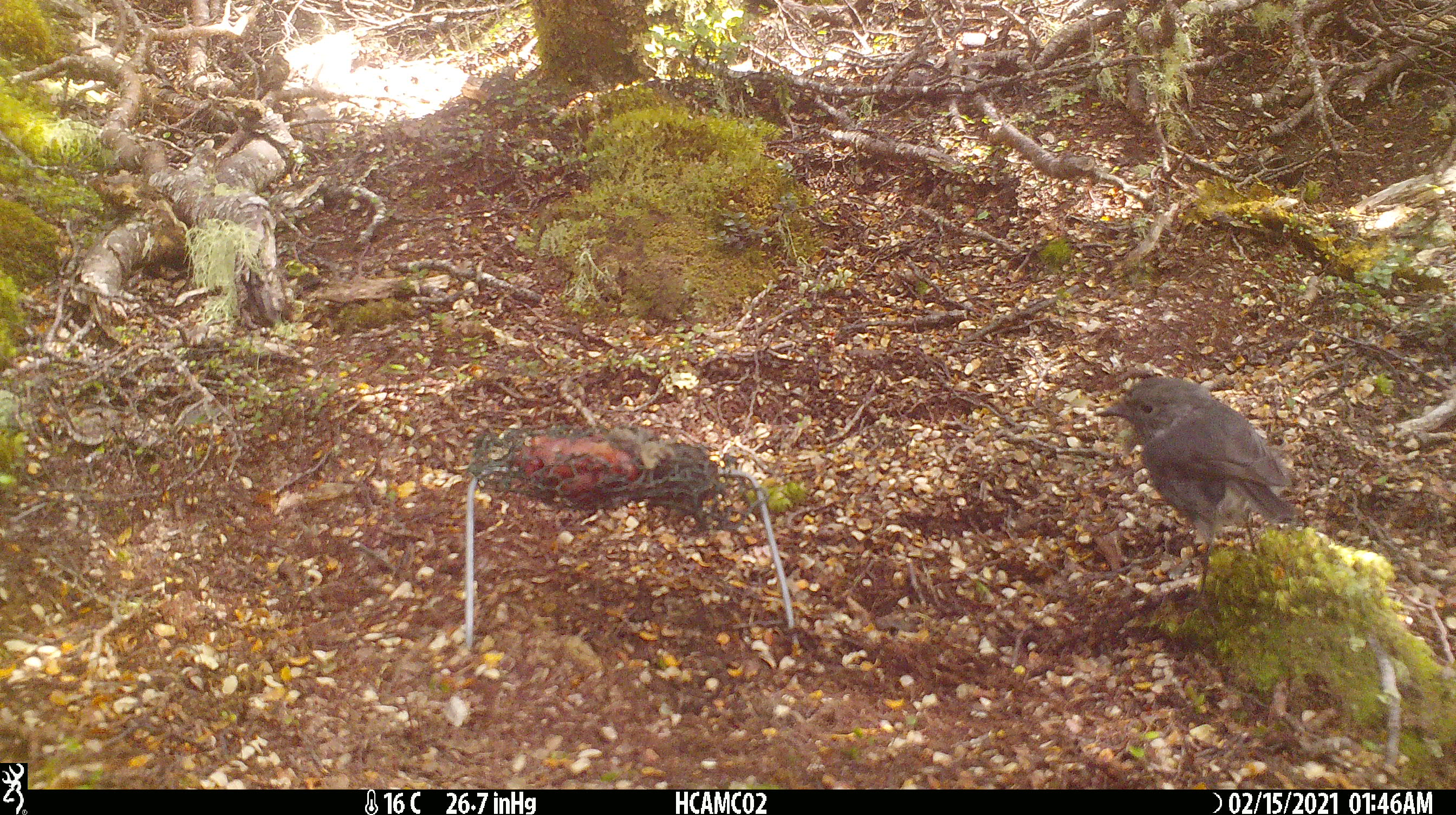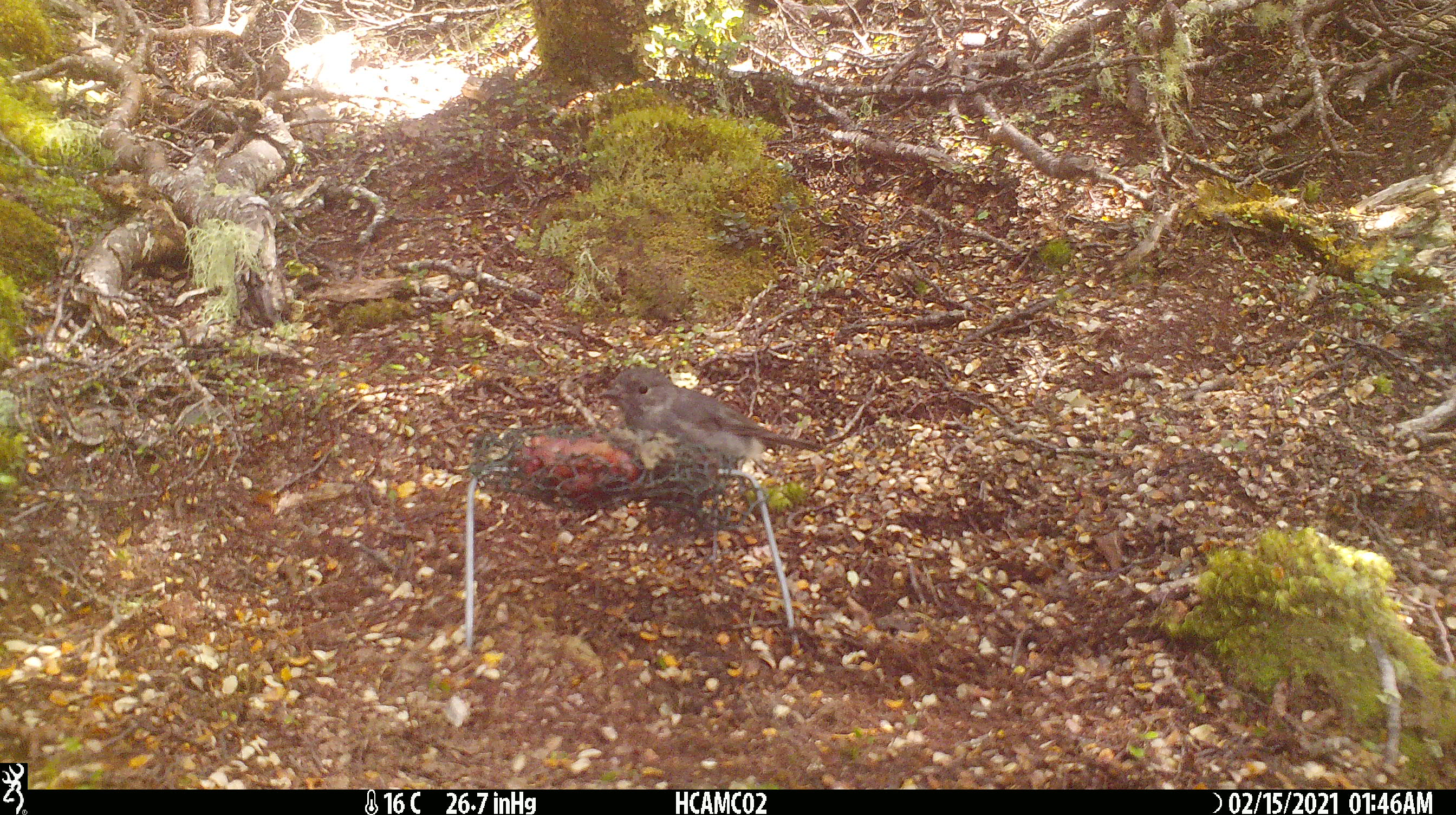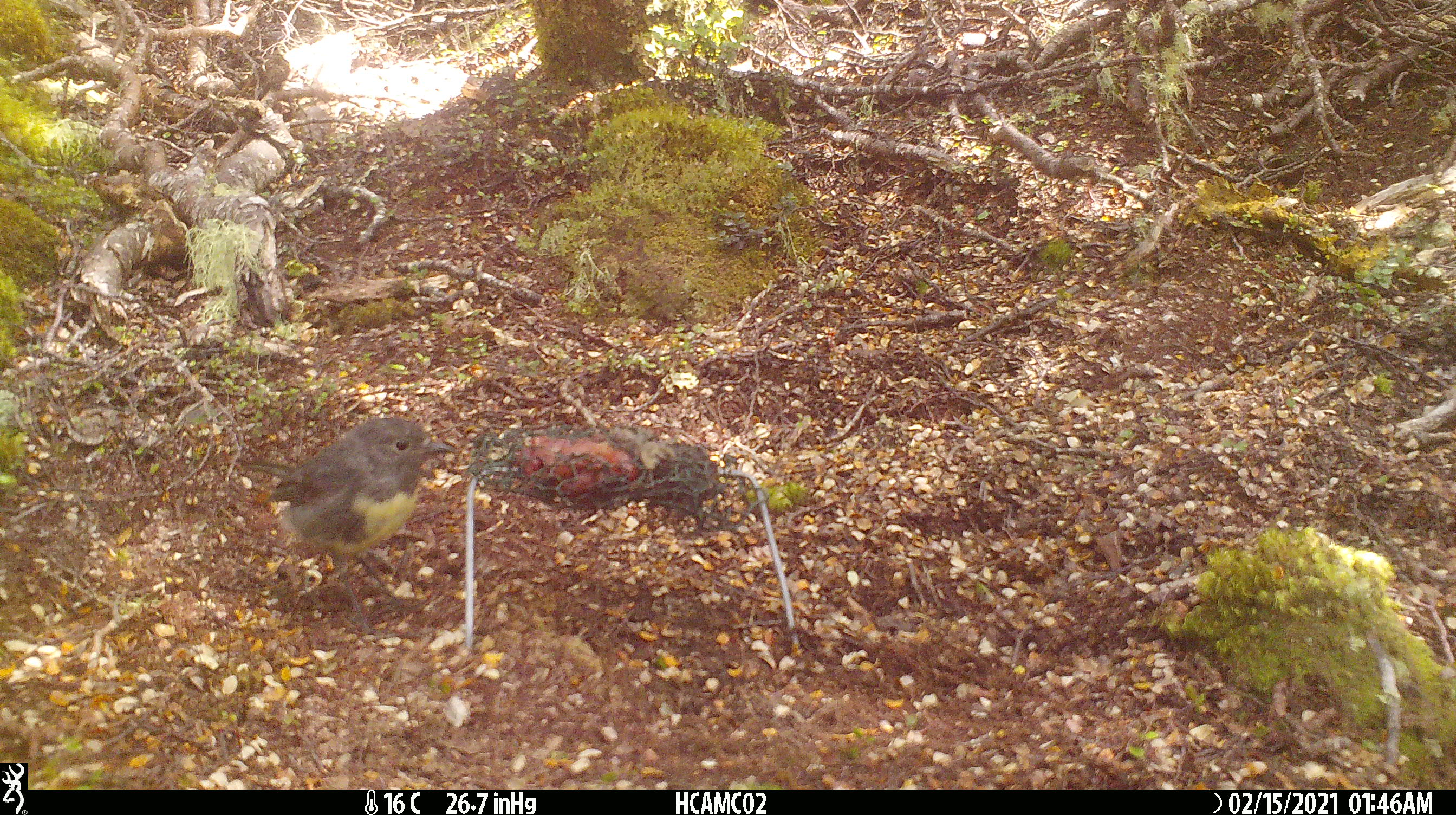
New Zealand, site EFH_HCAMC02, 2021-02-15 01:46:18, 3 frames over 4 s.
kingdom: Animalia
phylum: Chordata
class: Aves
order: Passeriformes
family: Petroicidae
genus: Petroica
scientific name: Petroica australis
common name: new zealand robin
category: robin